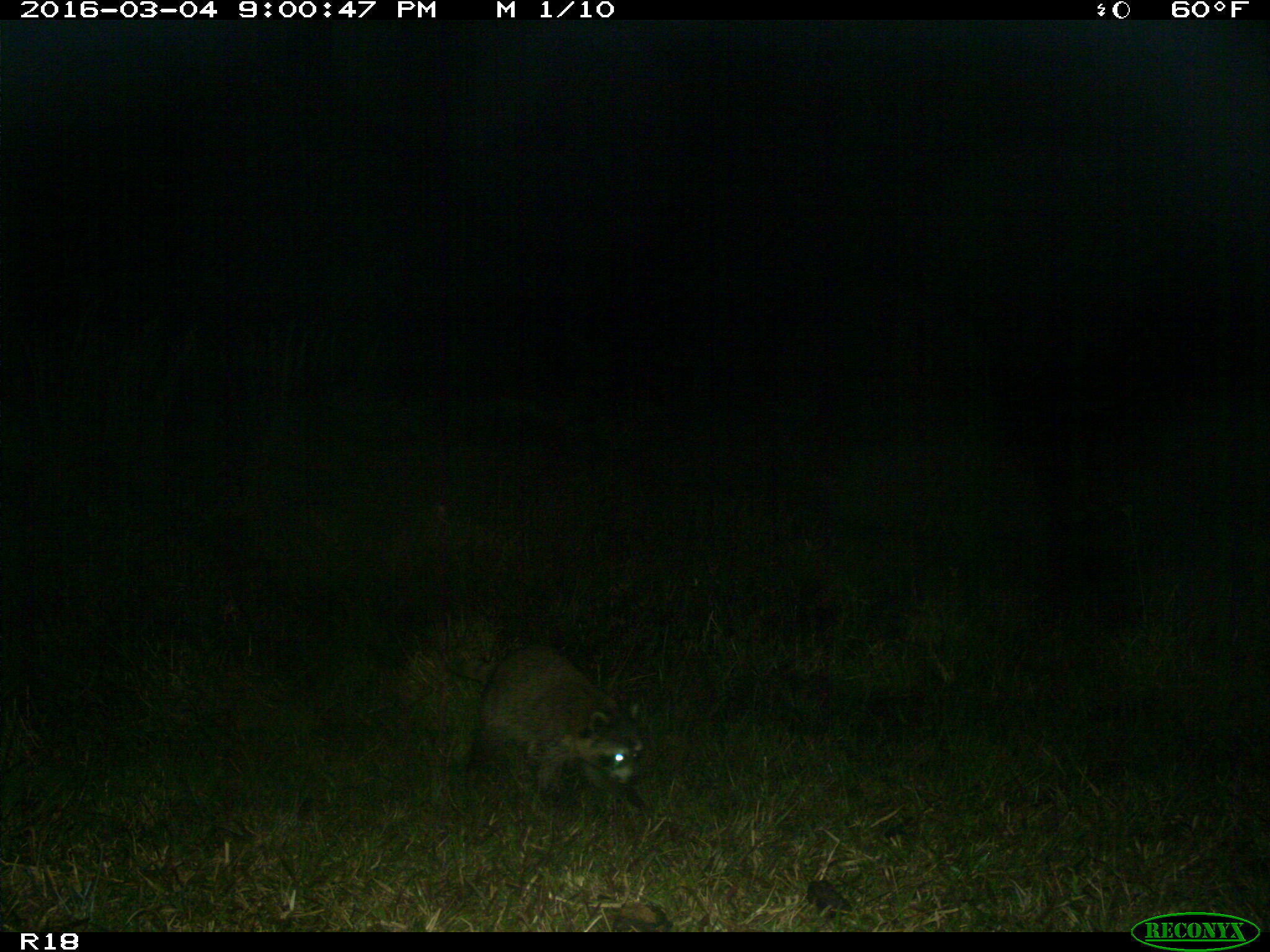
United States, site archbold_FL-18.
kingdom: Animalia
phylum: Chordata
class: Mammalia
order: Carnivora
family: Procyonidae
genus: Procyon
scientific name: Procyon lotor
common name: common raccoon